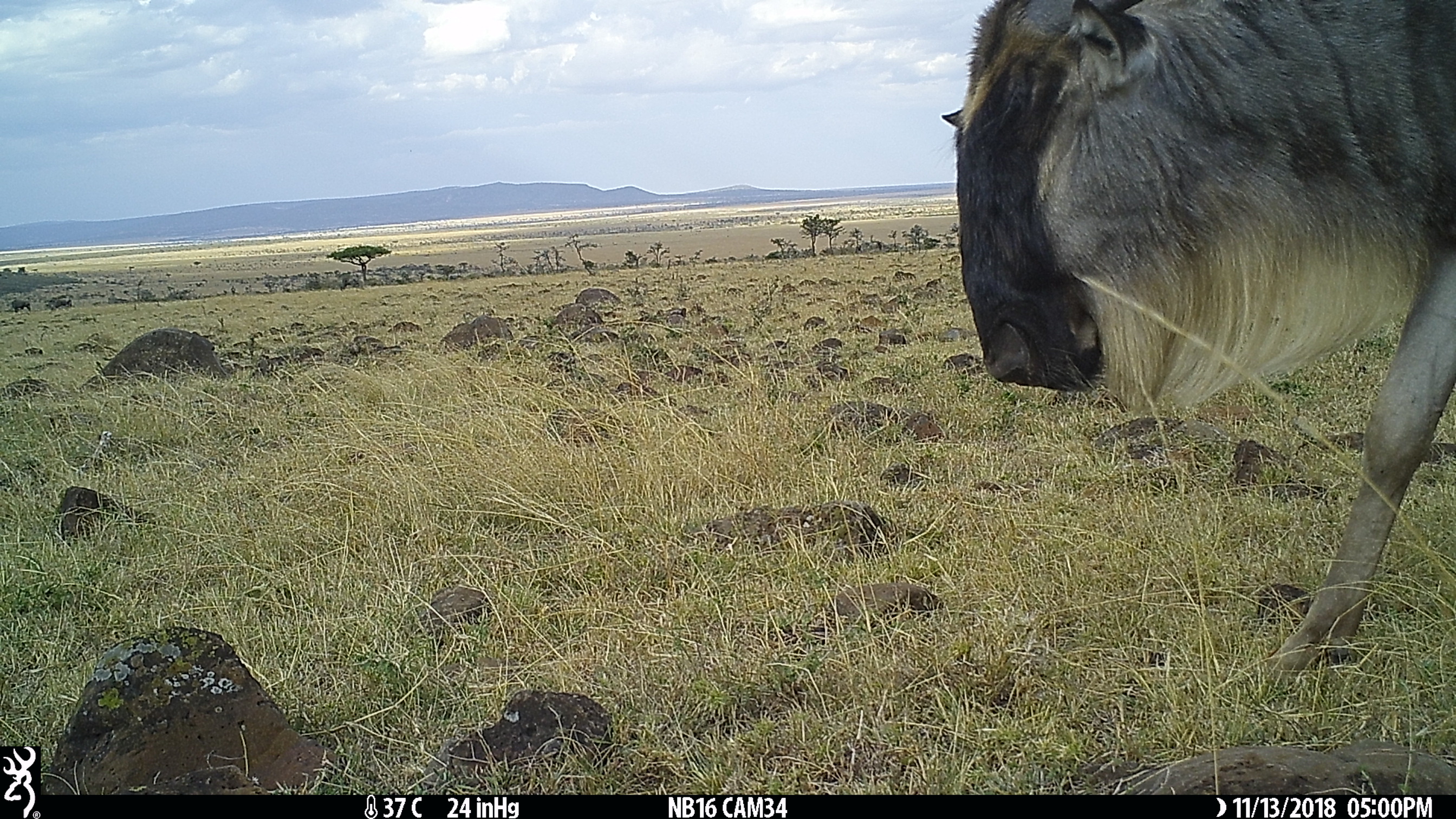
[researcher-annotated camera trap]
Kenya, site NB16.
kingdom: Animalia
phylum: Chordata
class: Mammalia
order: Artiodactyla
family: Bovidae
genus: Connochaetes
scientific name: Connochaetes taurinus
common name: blue wildebeest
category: wildebeest